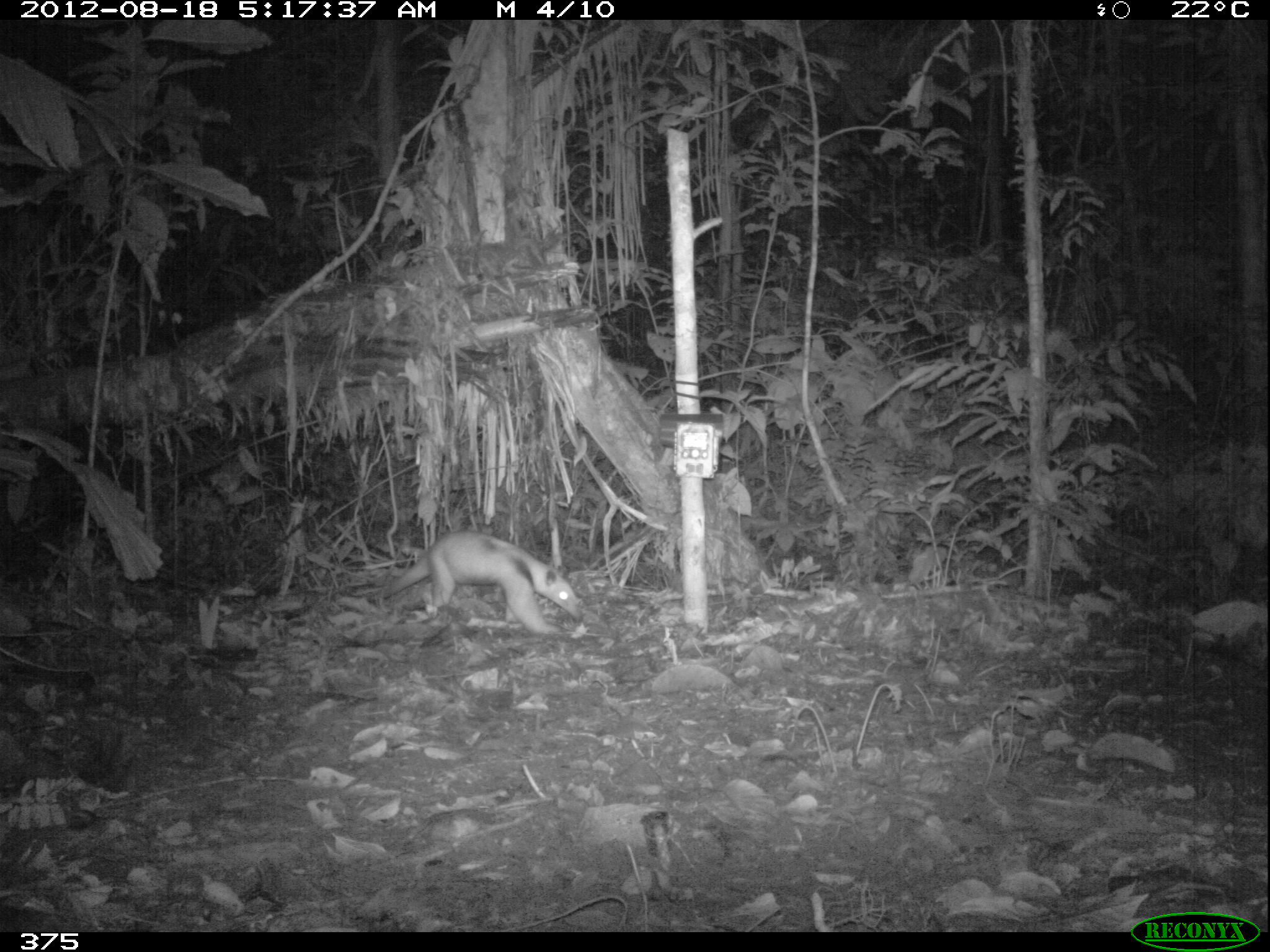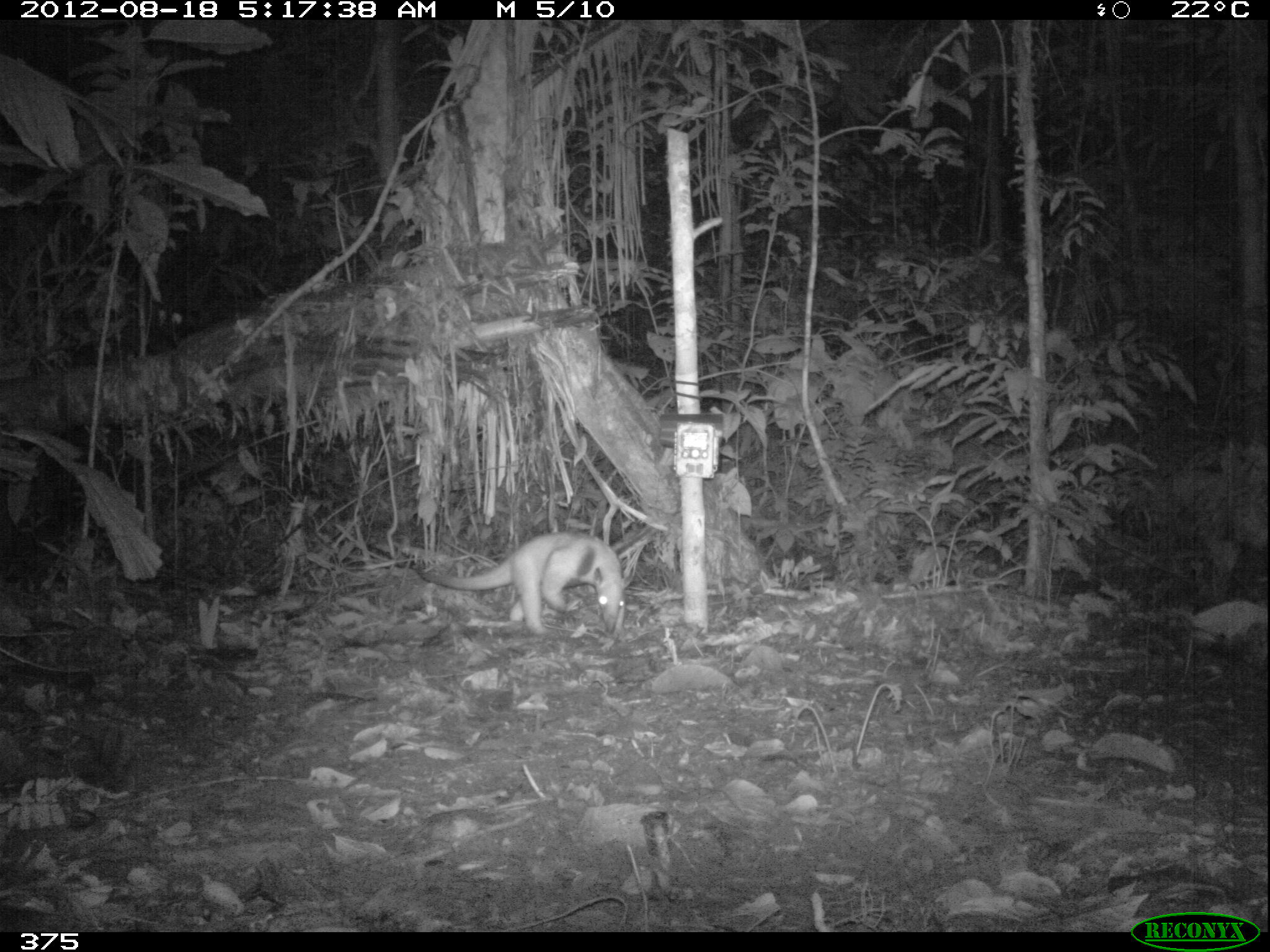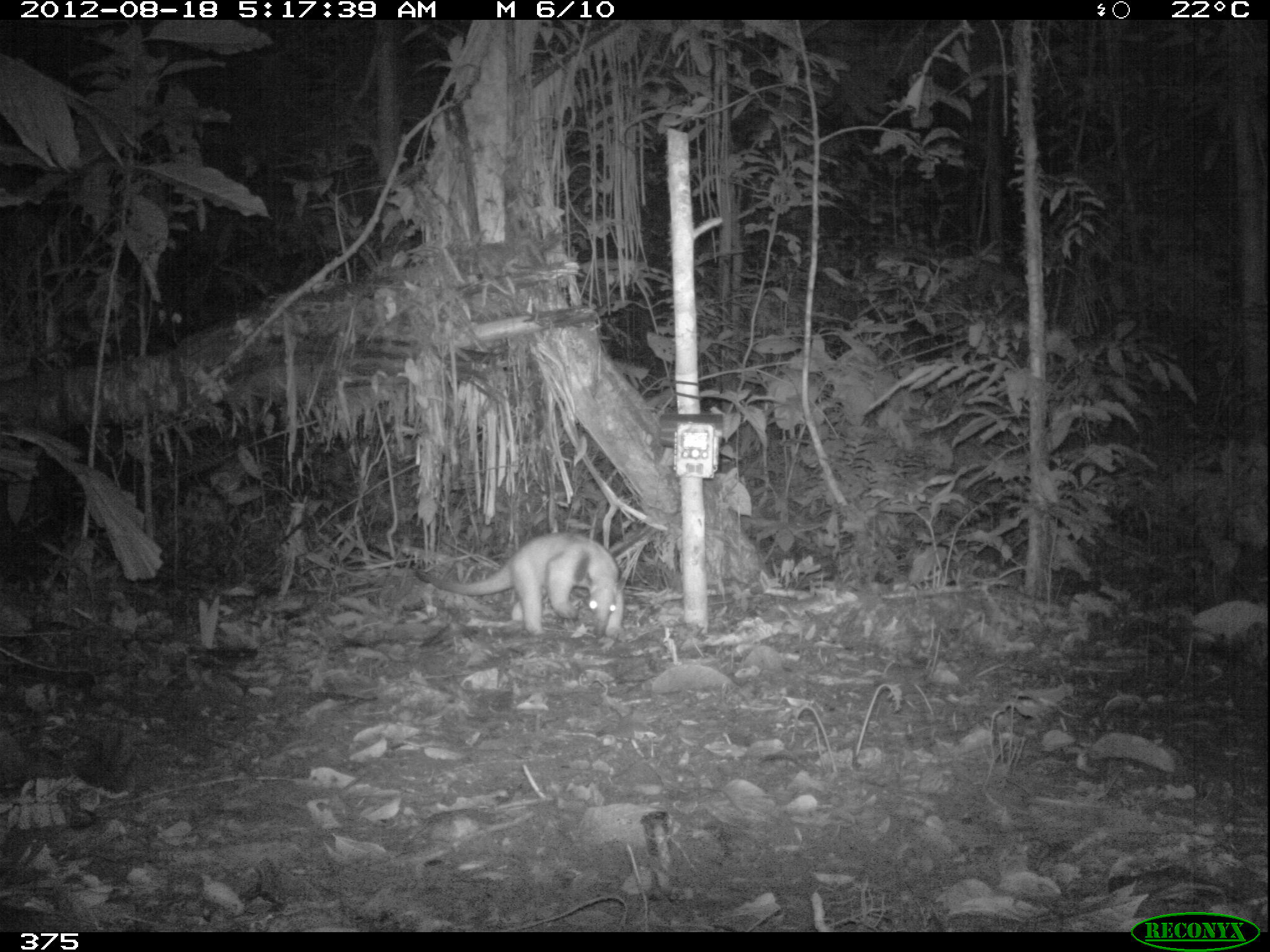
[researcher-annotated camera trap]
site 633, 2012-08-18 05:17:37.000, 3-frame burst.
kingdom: Animalia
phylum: Chordata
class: Mammalia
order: Pilosa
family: Myrmecophagidae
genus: Tamandua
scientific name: Tamandua tetradactyla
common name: southern tamandua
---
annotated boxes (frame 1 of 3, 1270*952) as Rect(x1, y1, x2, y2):
tamandua tetradactyla: Rect(364, 528, 584, 635)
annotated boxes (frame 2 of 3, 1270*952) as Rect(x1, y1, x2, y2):
tamandua tetradactyla: Rect(411, 532, 635, 641)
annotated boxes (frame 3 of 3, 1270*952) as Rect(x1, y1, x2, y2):
tamandua tetradactyla: Rect(413, 532, 627, 640)